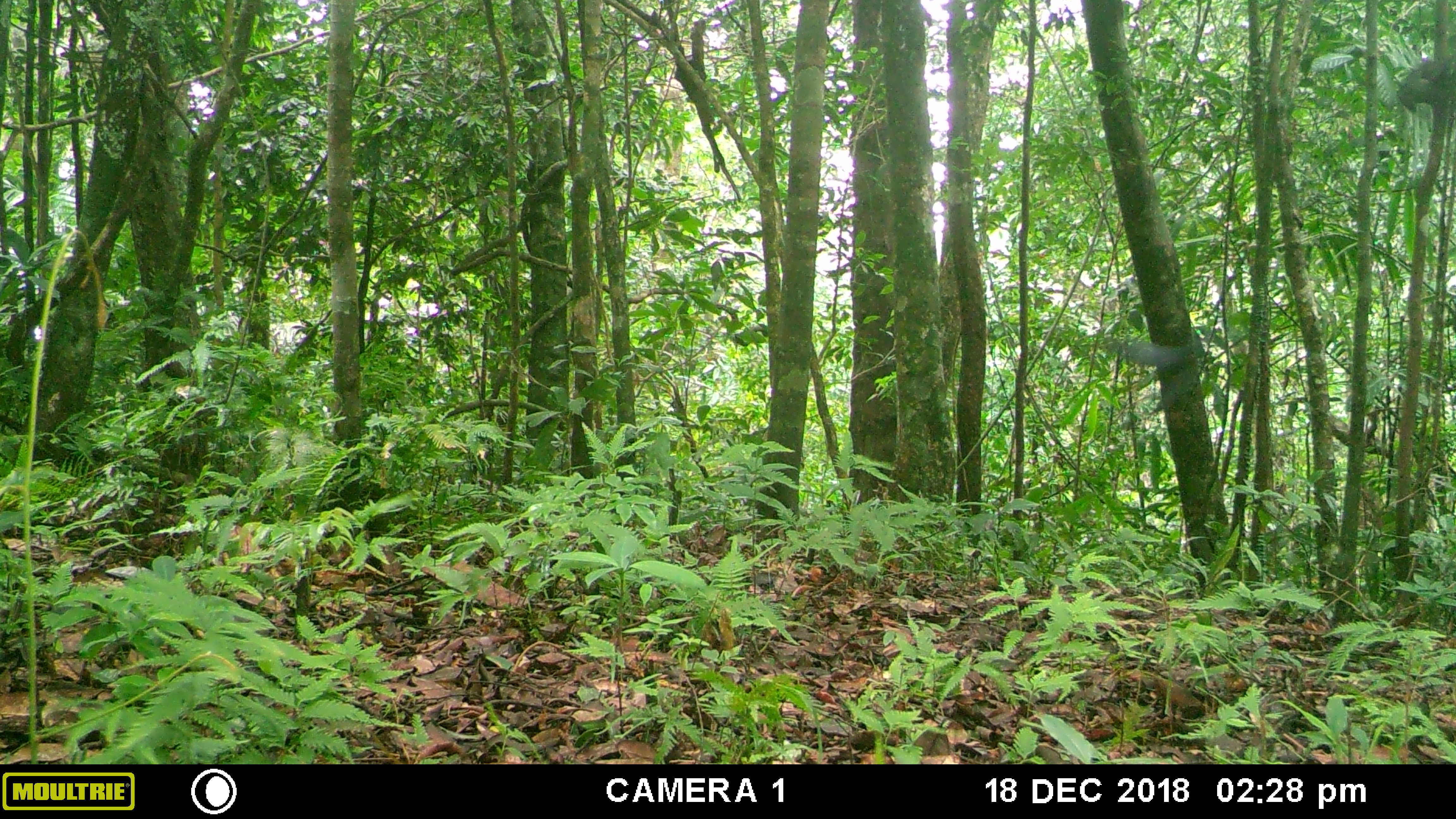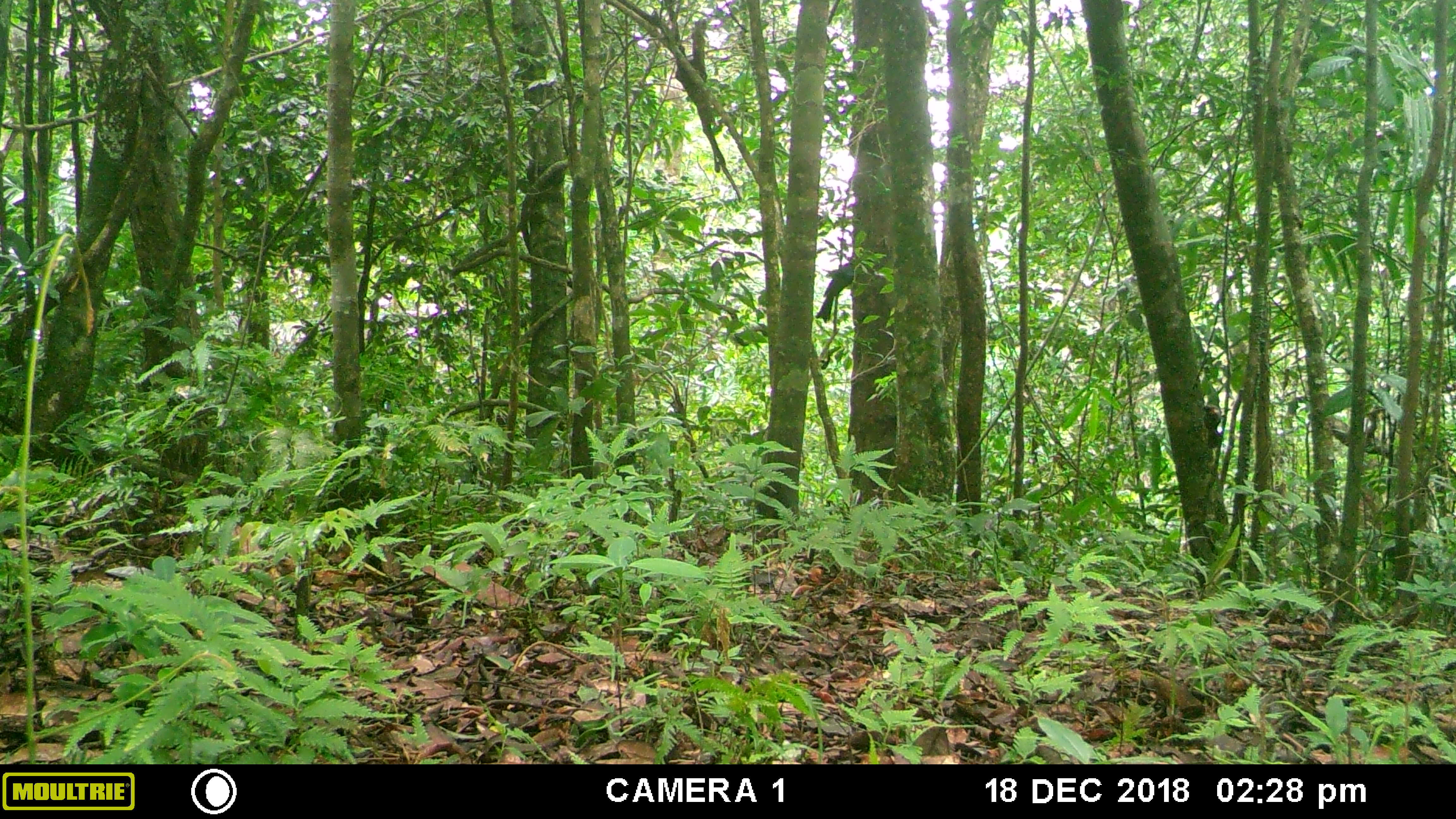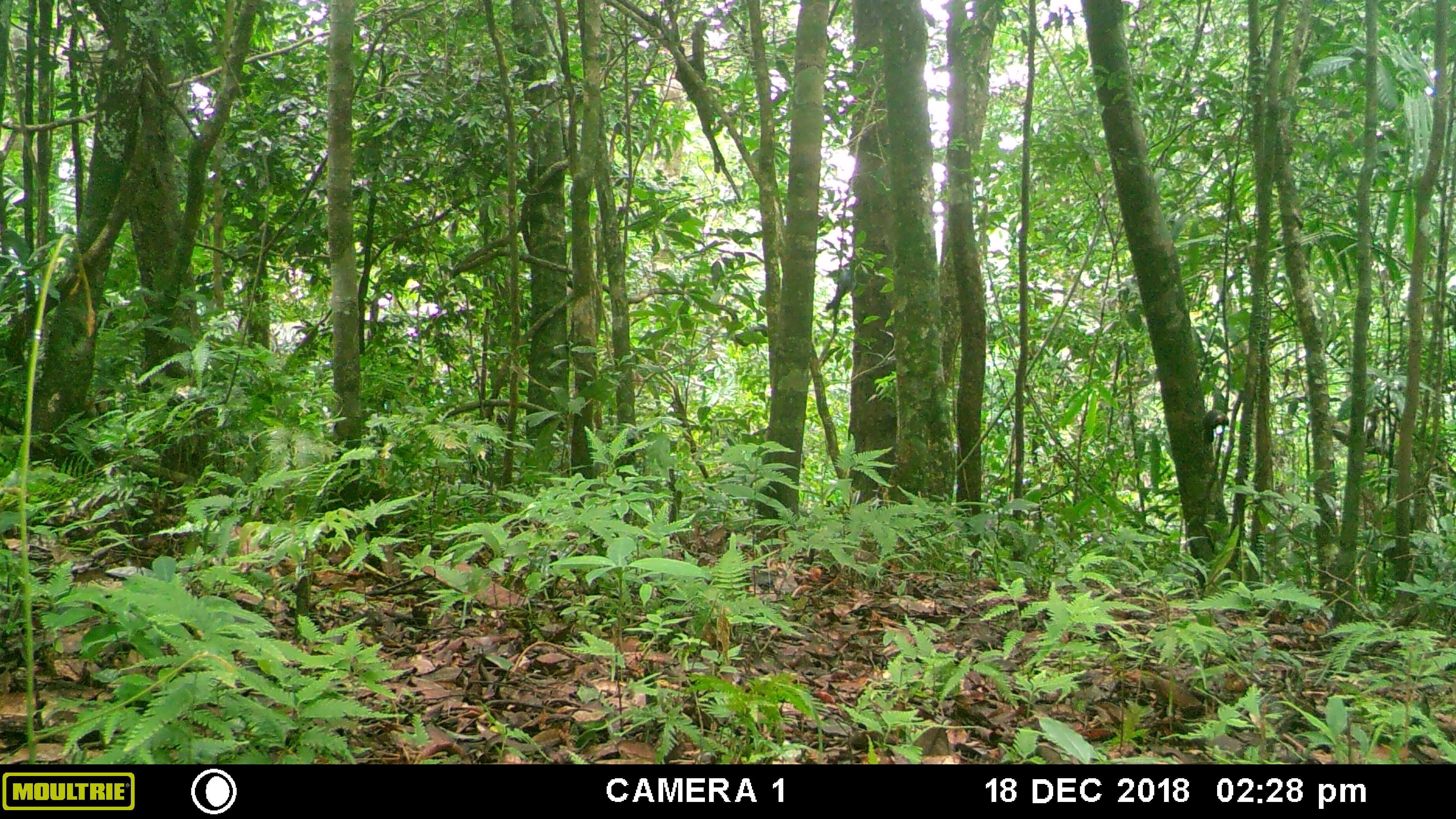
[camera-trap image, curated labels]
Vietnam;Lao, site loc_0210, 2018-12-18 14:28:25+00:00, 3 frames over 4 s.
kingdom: Animalia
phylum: Chordata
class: Aves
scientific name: Aves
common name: bird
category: unidentified bird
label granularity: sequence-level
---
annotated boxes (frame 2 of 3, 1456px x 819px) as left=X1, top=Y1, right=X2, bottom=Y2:
unidentified bird: left=815, top=263, right=854, bottom=323; left=1203, top=404, right=1221, bottom=449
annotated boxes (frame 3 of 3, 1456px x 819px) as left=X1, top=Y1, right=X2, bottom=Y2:
unidentified bird: left=825, top=268, right=853, bottom=311; left=1201, top=410, right=1229, bottom=442